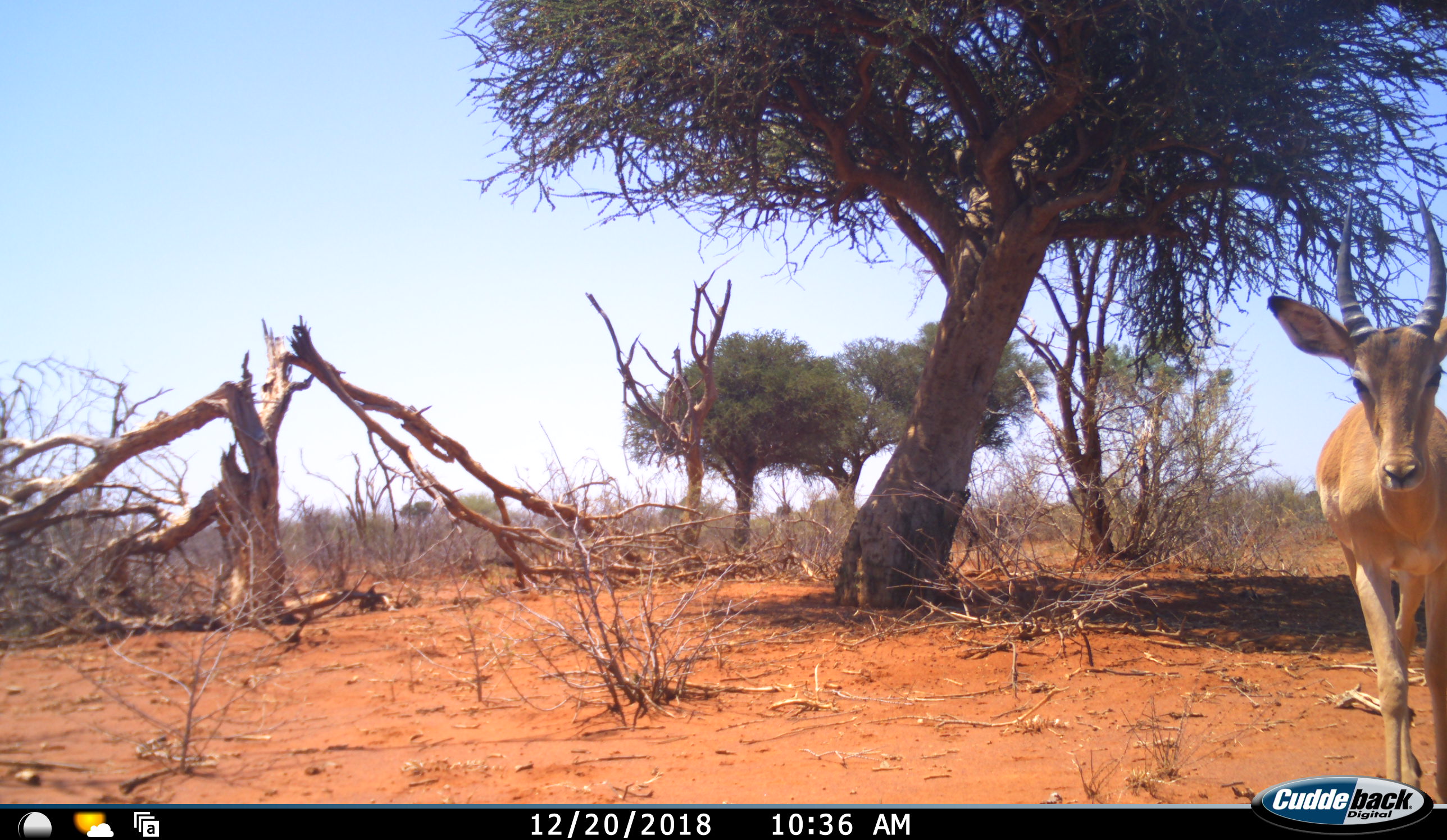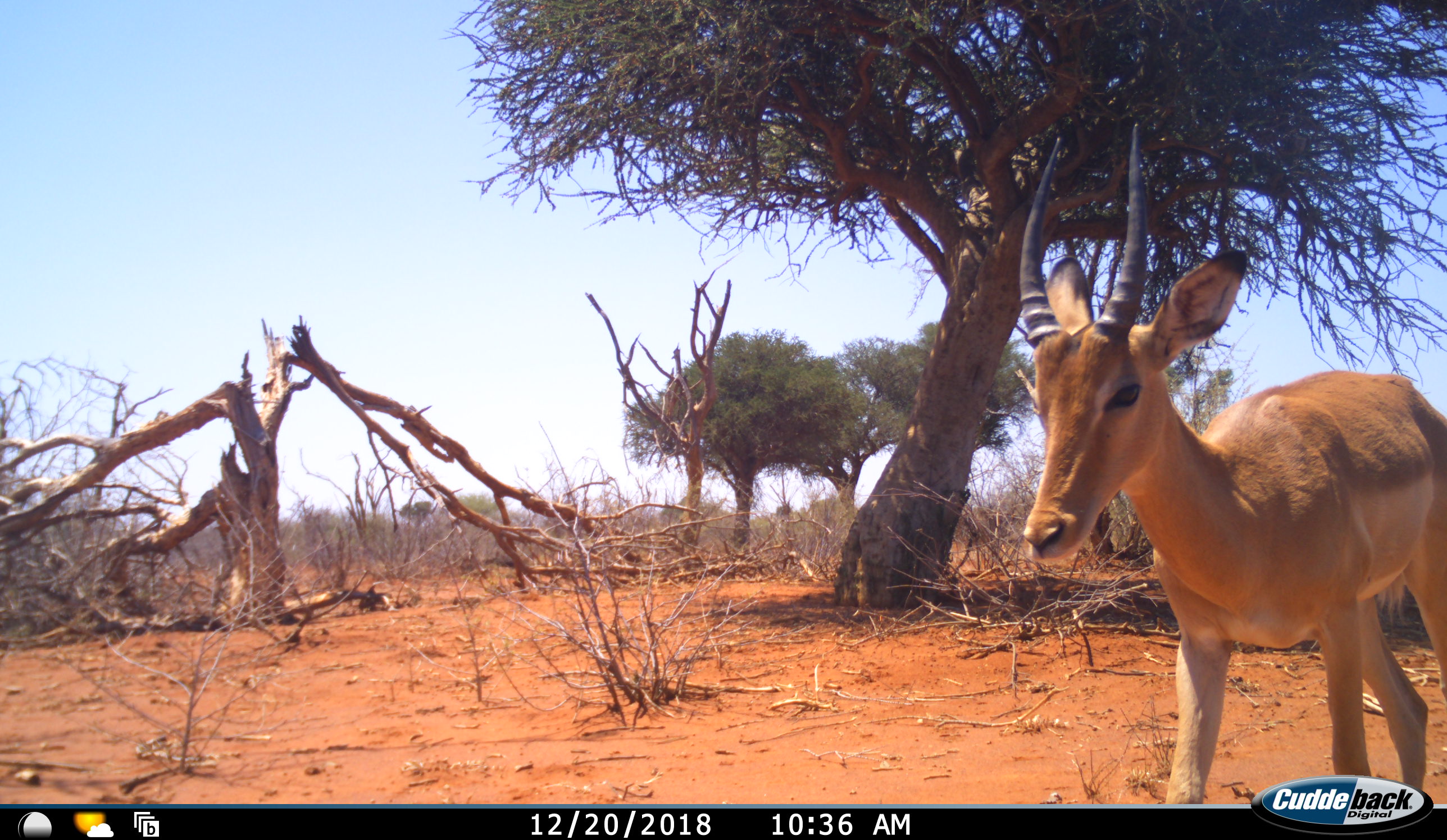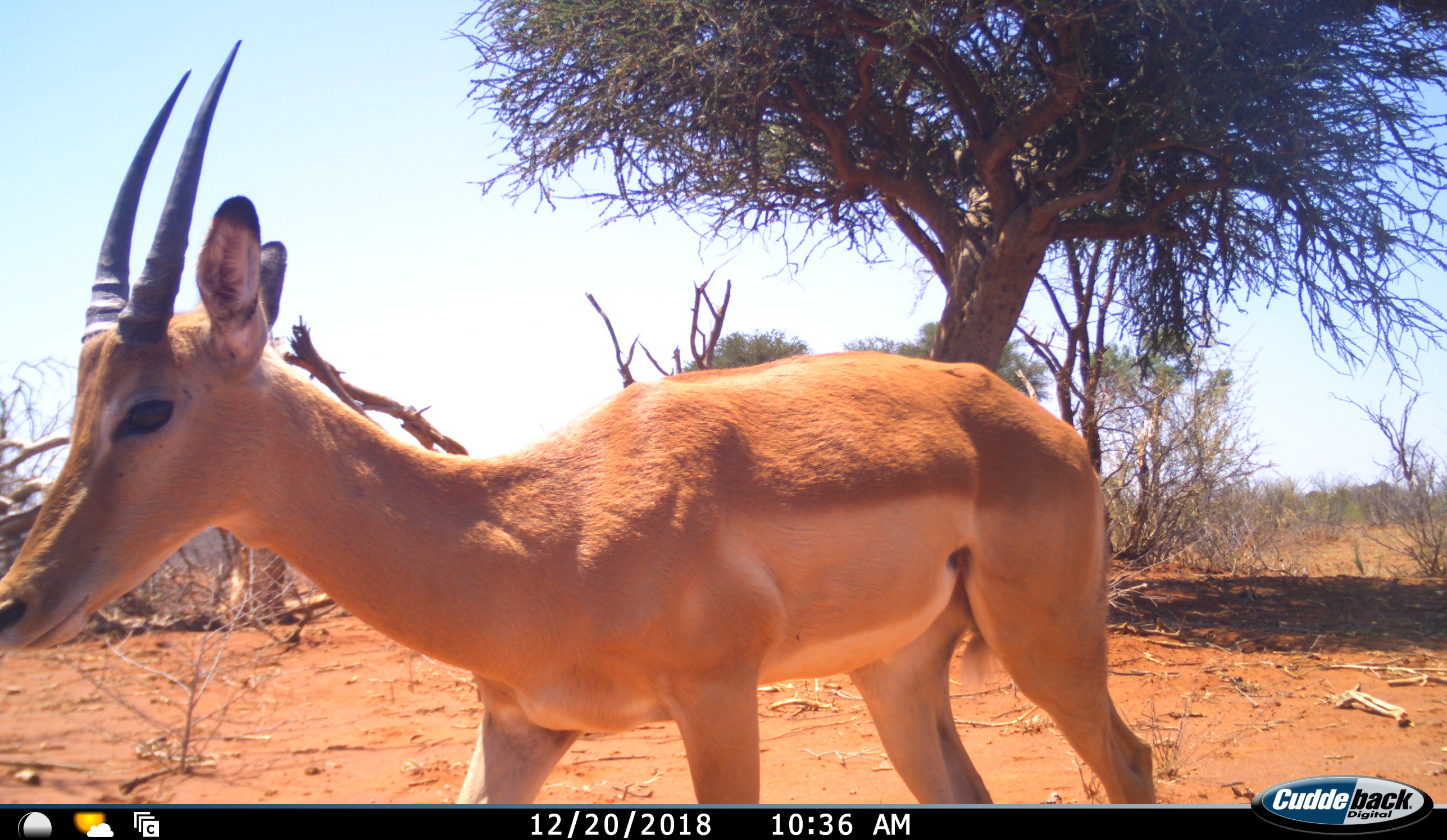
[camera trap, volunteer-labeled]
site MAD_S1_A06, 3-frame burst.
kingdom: Animalia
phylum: Chordata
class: Mammalia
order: Artiodactyla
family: Bovidae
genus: Aepyceros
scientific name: Aepyceros melampus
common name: impala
Impala (Aepyceros melampus), count 1. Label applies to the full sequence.